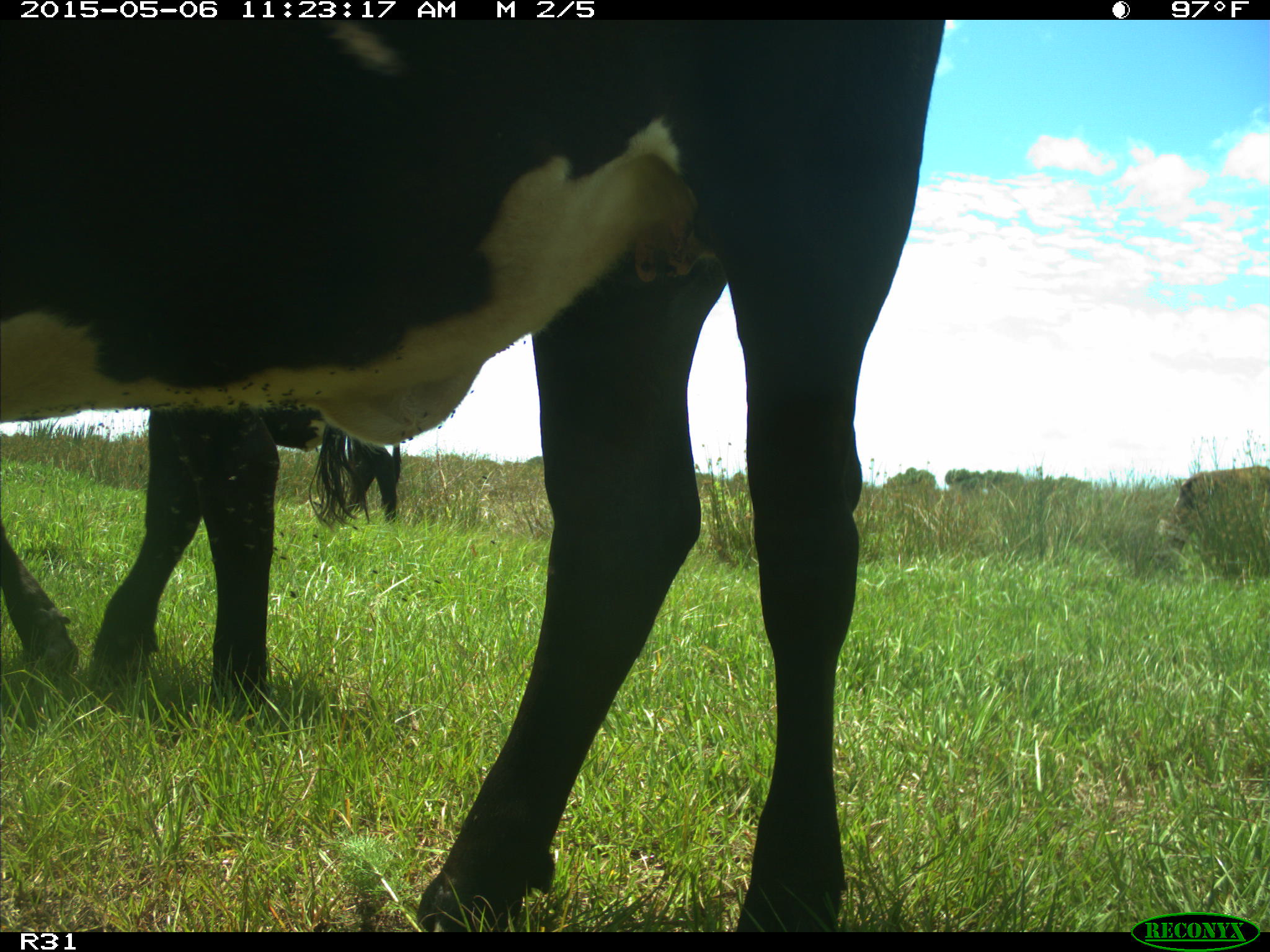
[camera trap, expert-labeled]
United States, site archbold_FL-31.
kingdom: Animalia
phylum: Chordata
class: Mammalia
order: Artiodactyla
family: Bovidae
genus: Bos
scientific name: Bos taurus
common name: domestic cow